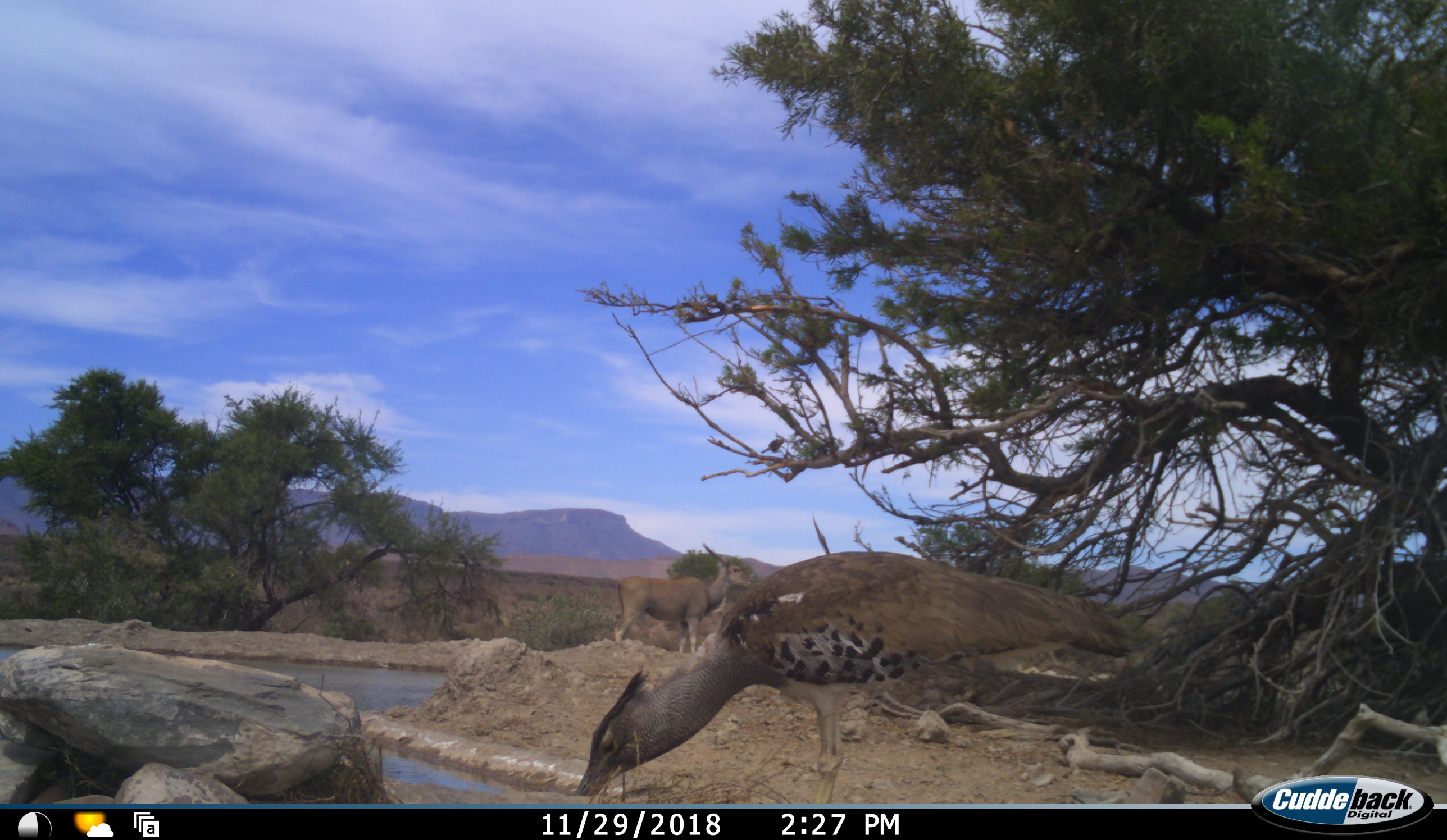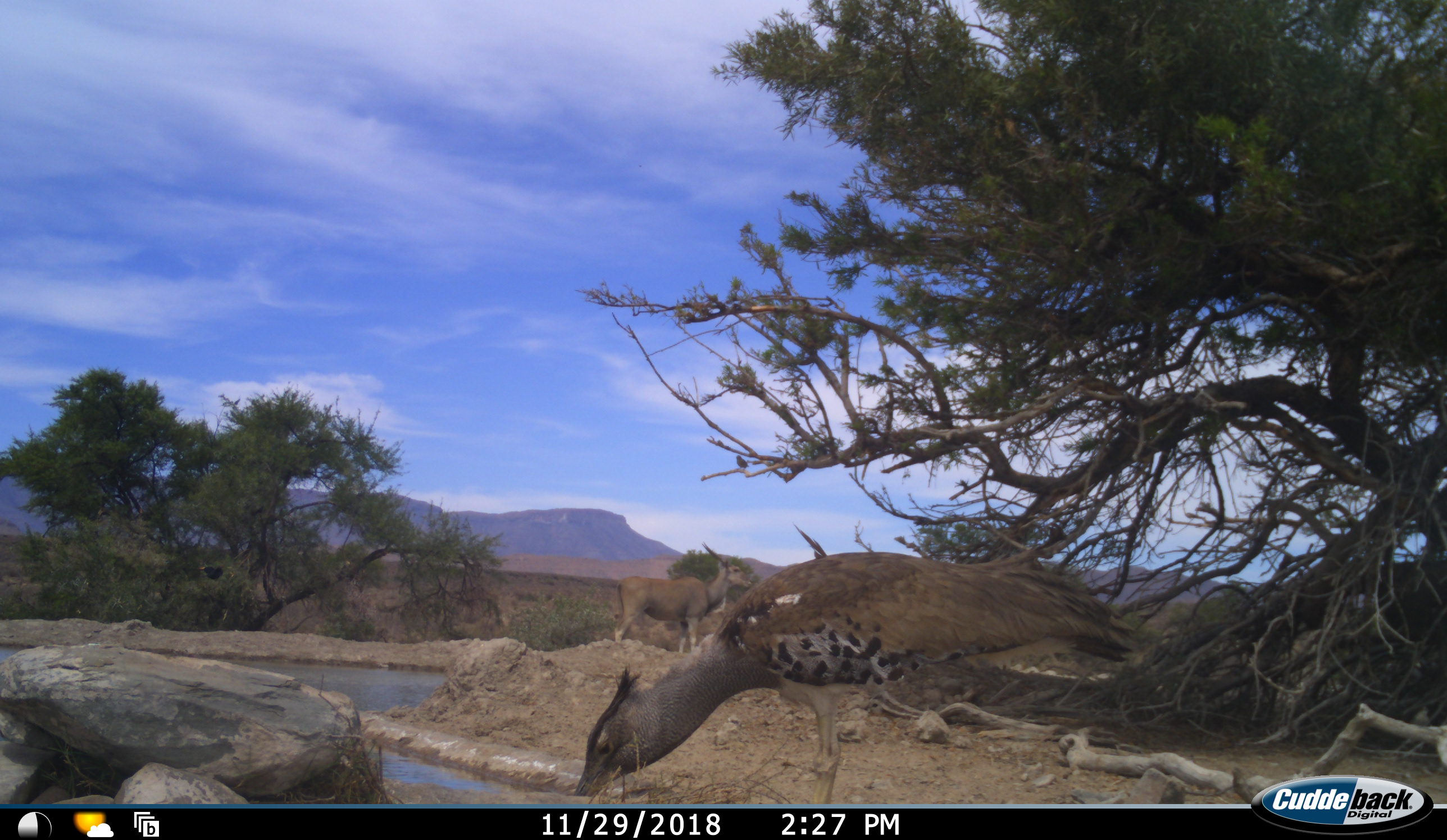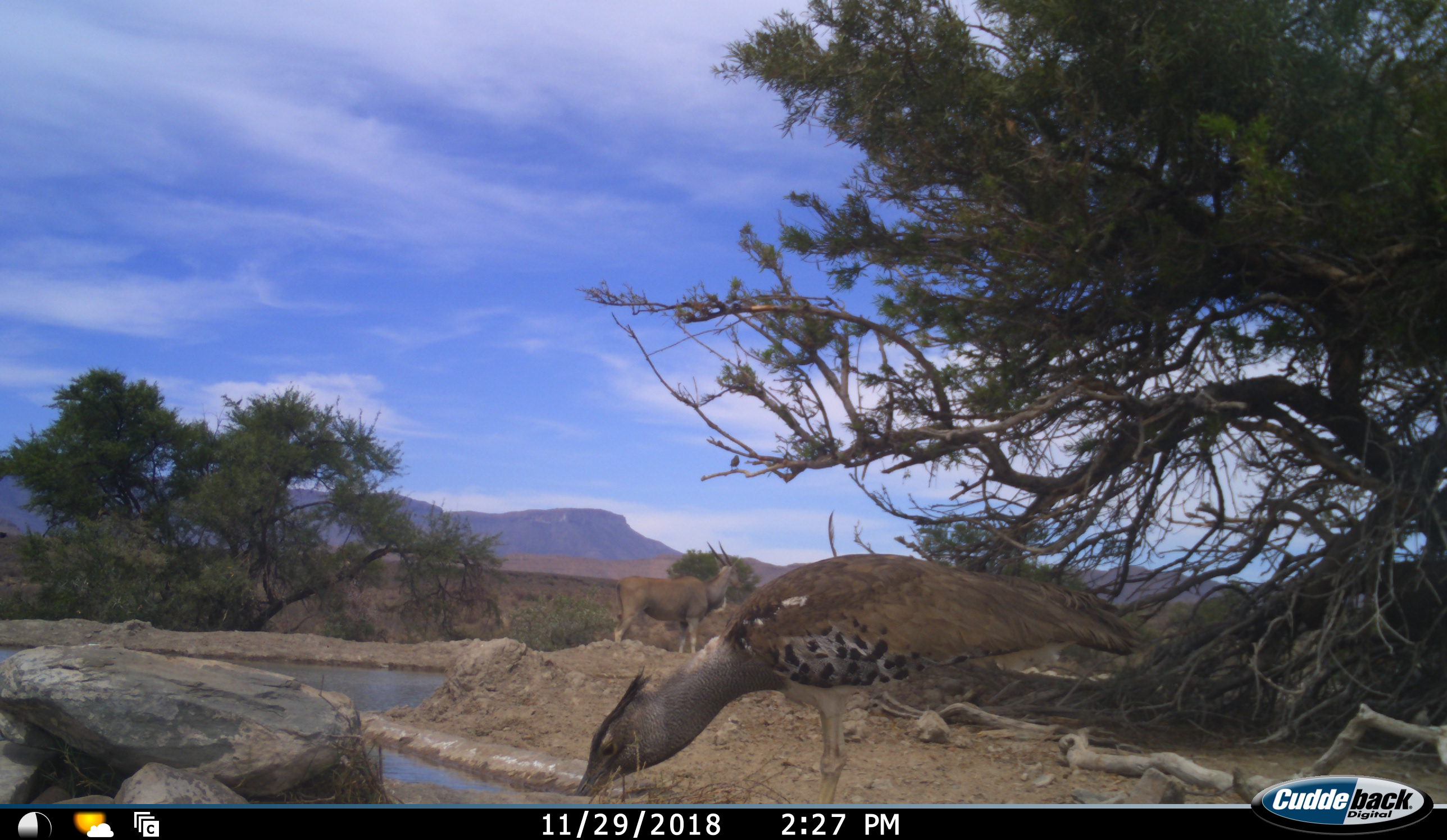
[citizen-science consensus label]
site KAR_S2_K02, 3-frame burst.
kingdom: Animalia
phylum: Chordata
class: Aves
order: Otidiformes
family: Otididae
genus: Ardeotis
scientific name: Ardeotis kori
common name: kori bustard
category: bustardkori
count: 1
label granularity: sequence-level